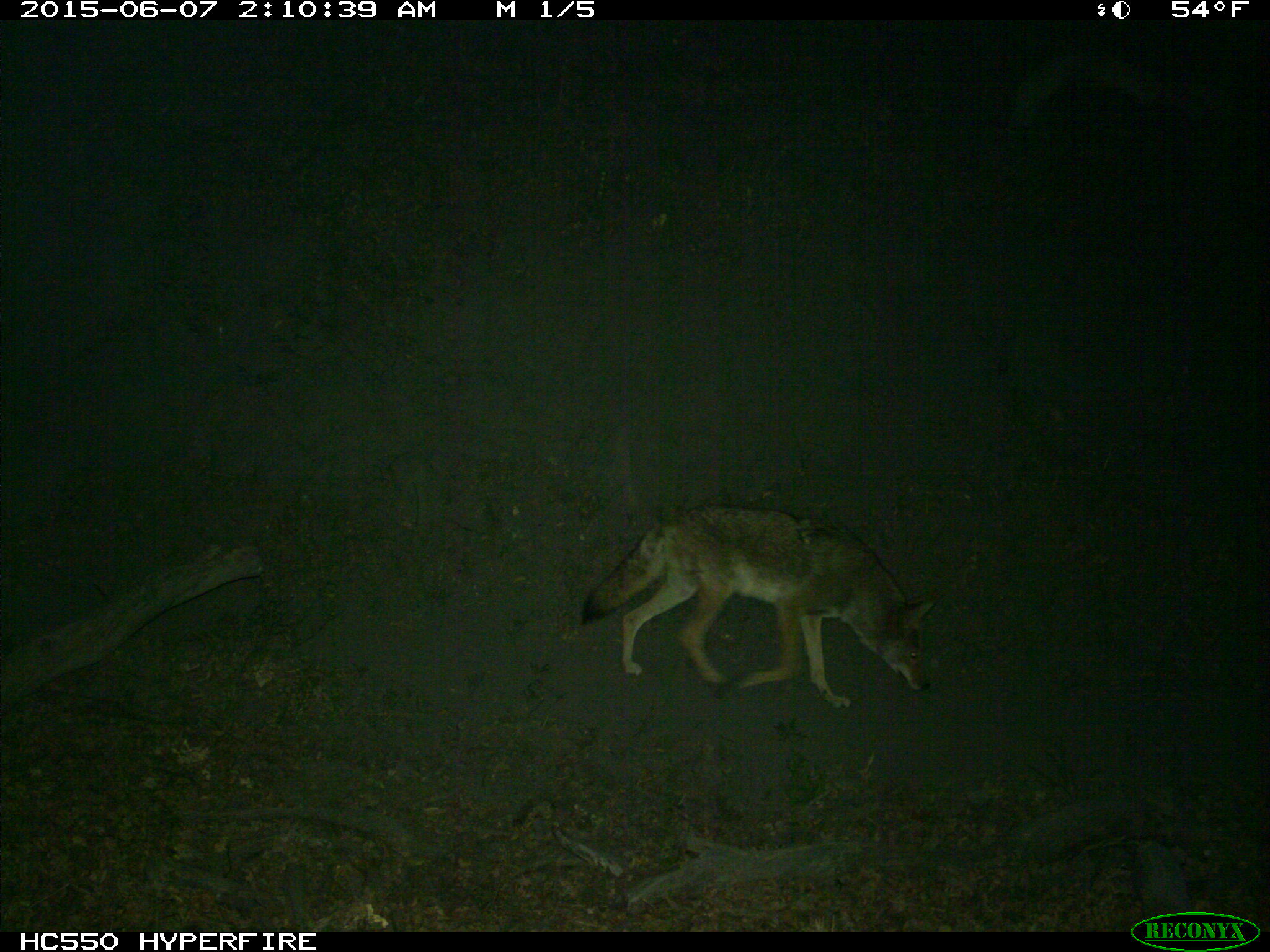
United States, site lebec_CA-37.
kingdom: Animalia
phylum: Chordata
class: Mammalia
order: Carnivora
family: Canidae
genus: Canis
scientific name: Canis latrans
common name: coyote